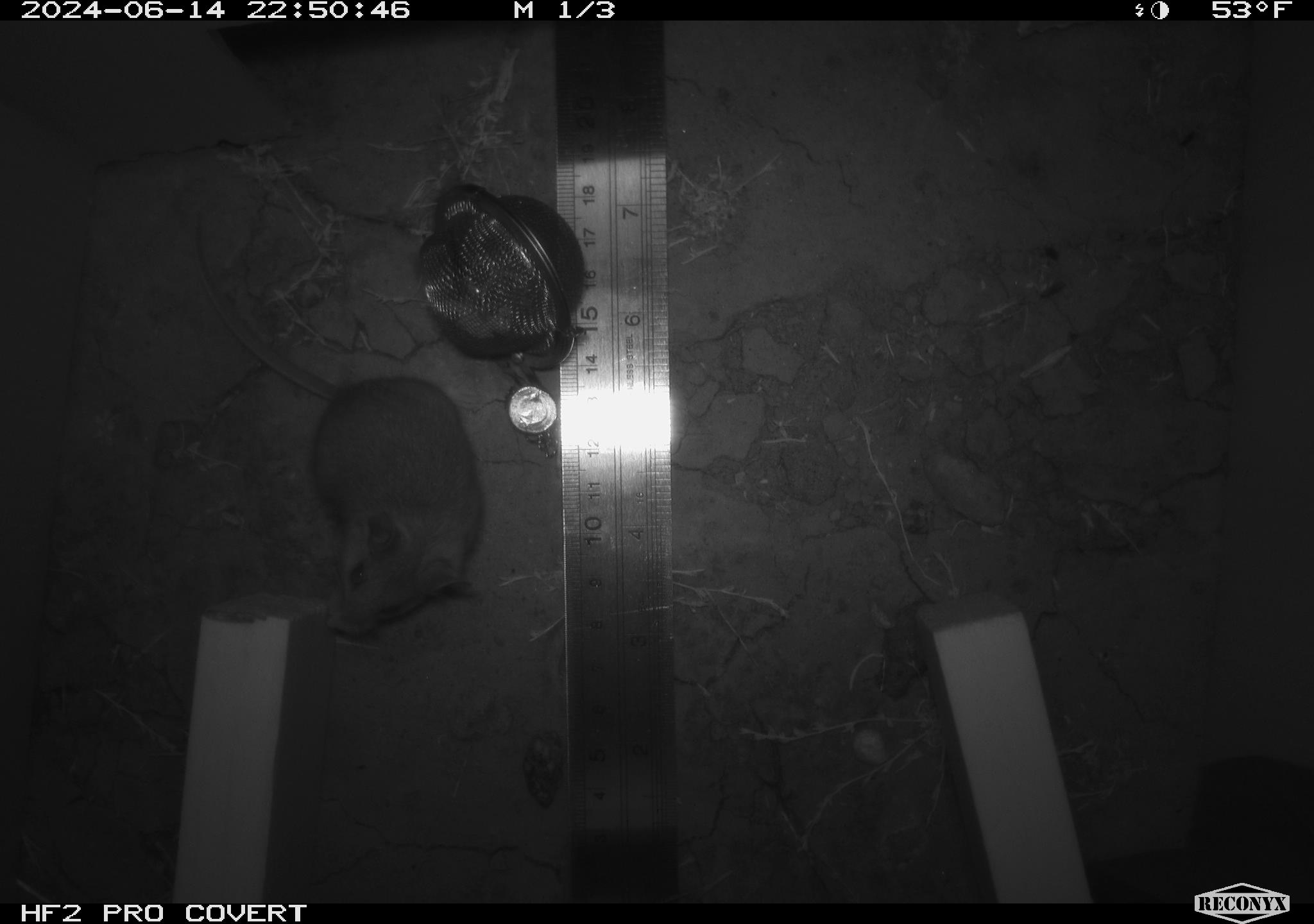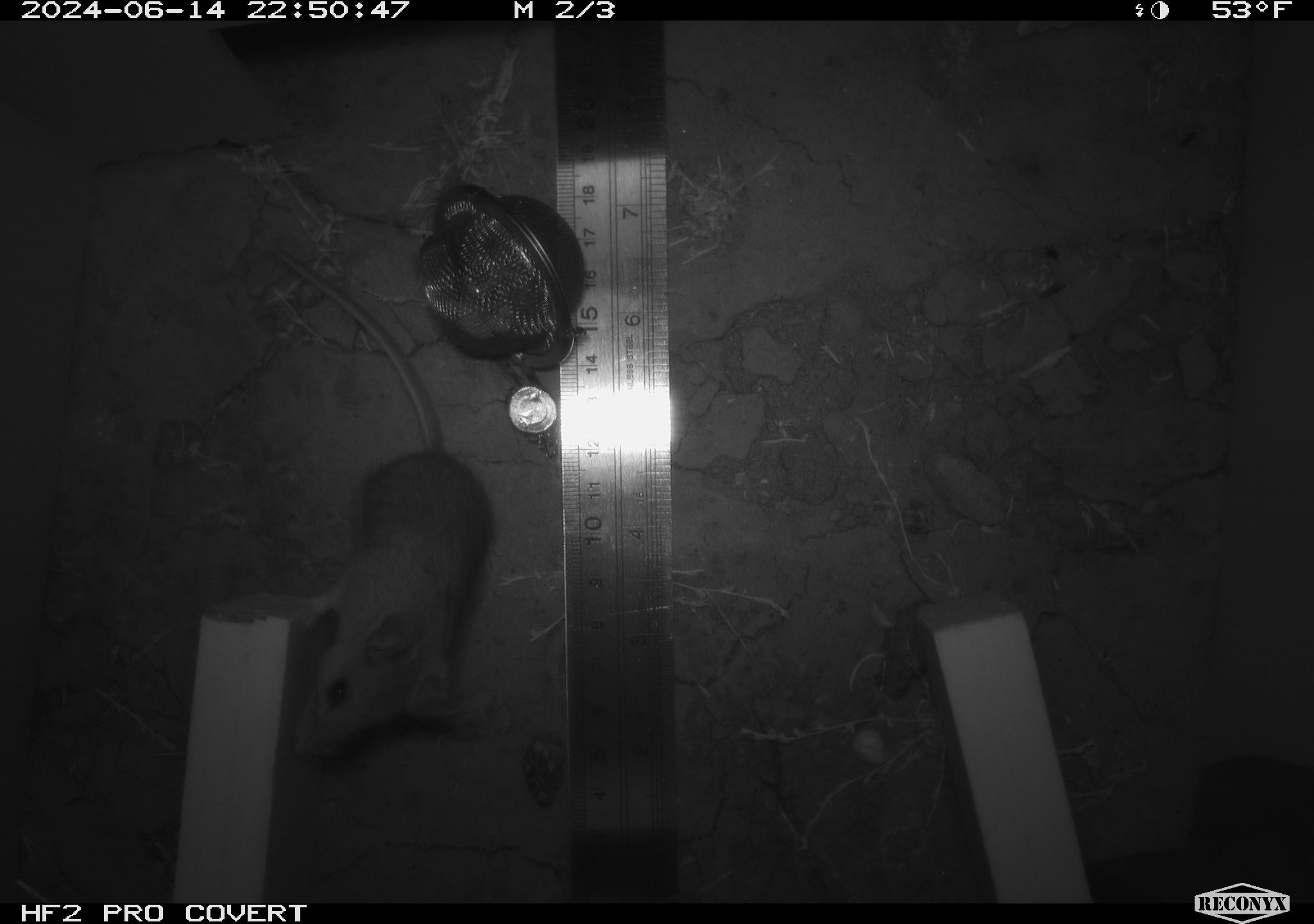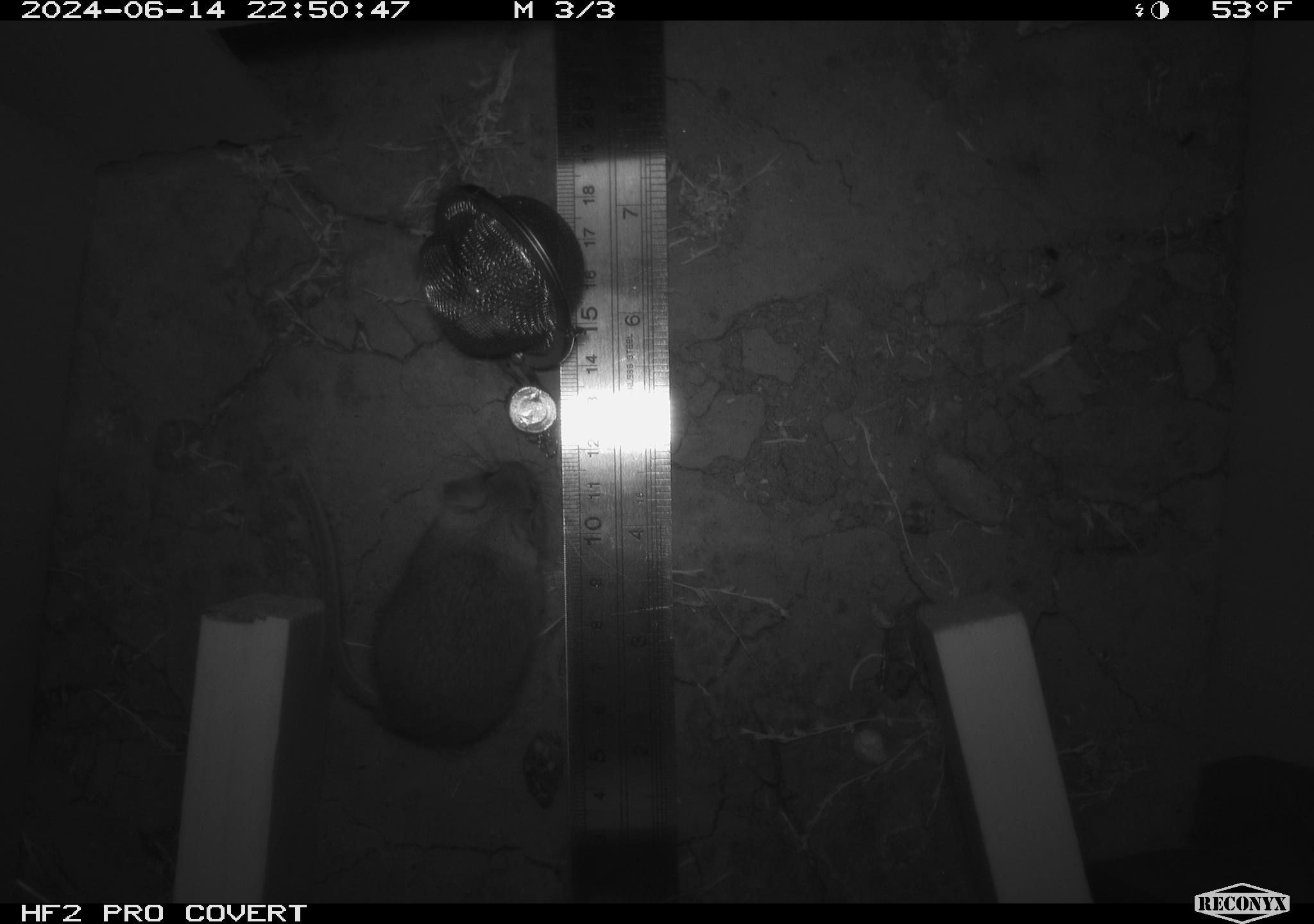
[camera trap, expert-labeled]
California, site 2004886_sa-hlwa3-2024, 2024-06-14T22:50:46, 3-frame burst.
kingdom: Animalia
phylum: Chordata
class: Mammalia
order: Rodentia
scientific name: Rodentia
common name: mouse species